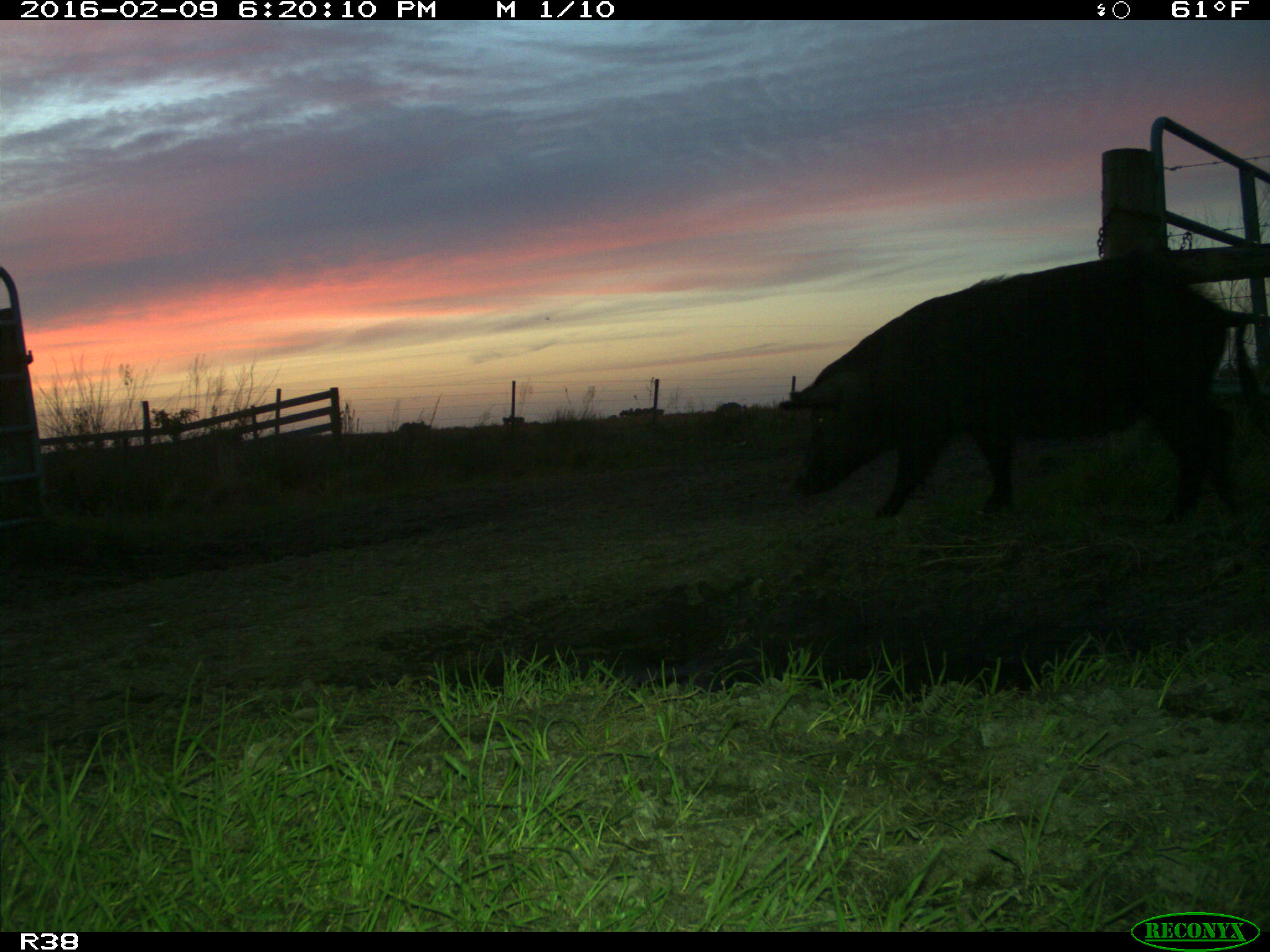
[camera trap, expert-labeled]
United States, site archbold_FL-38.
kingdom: Animalia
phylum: Chordata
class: Mammalia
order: Artiodactyla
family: Suidae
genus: Sus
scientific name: Sus scrofa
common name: wild boar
Sus scrofa (wild boar).